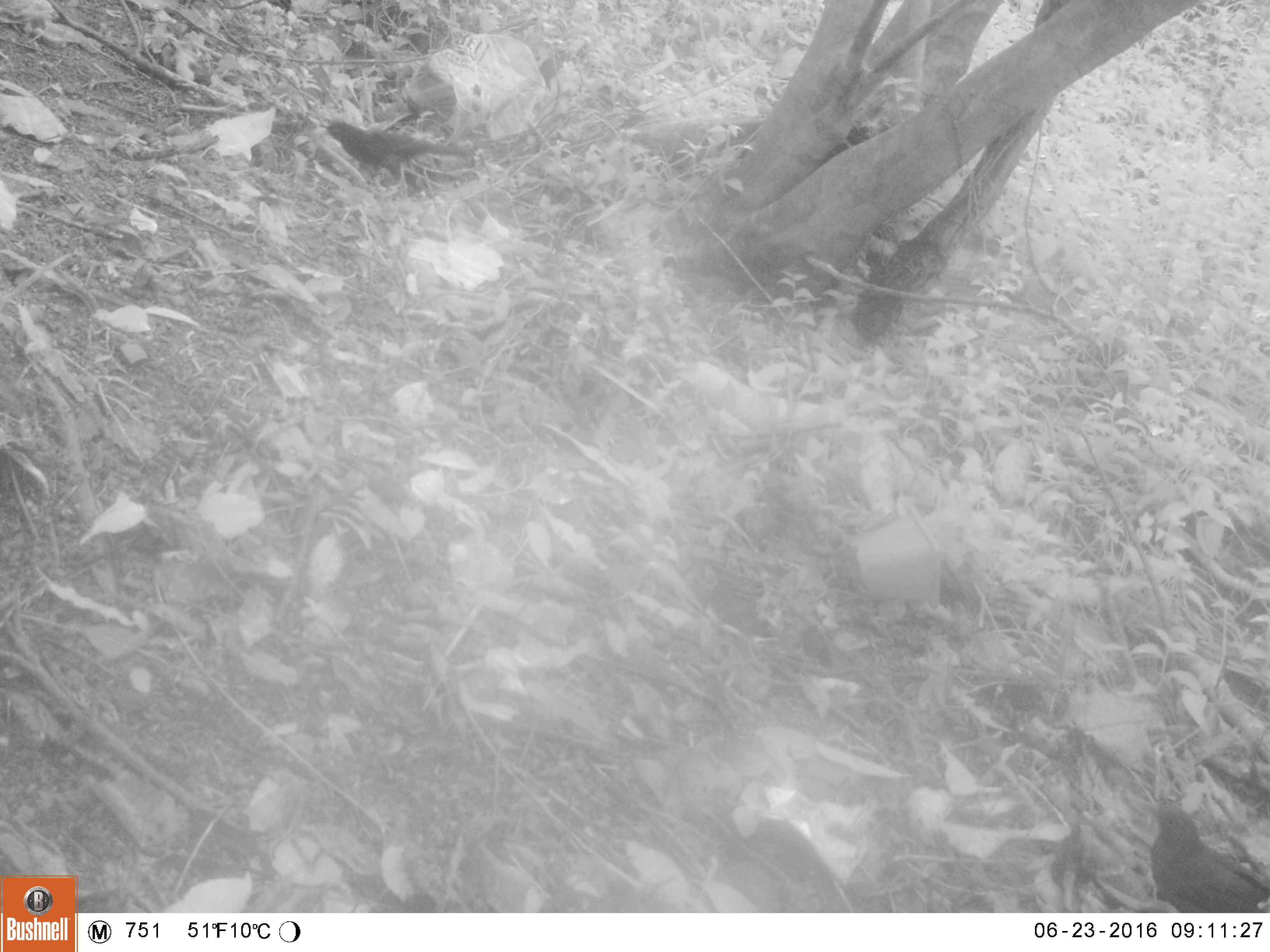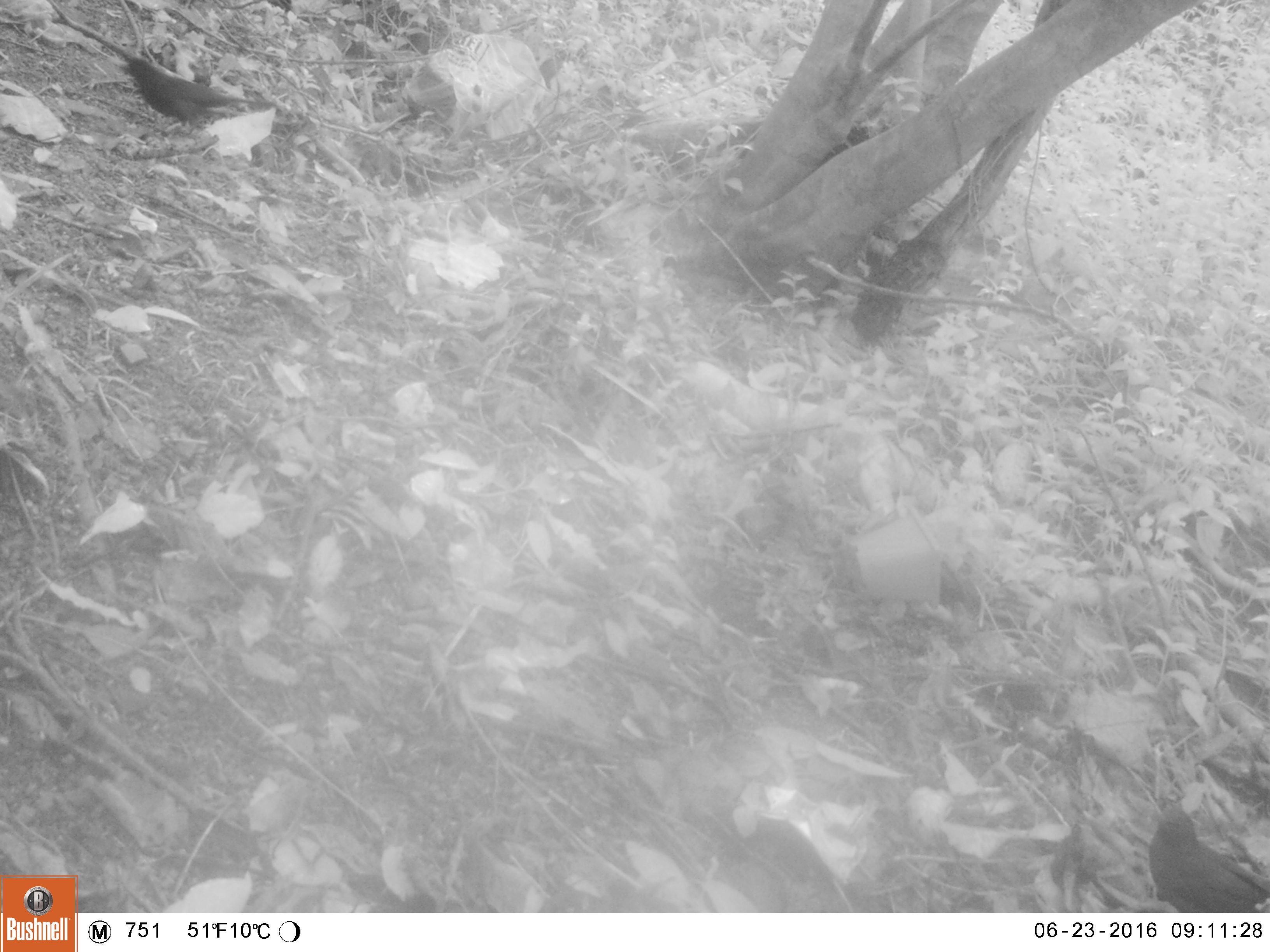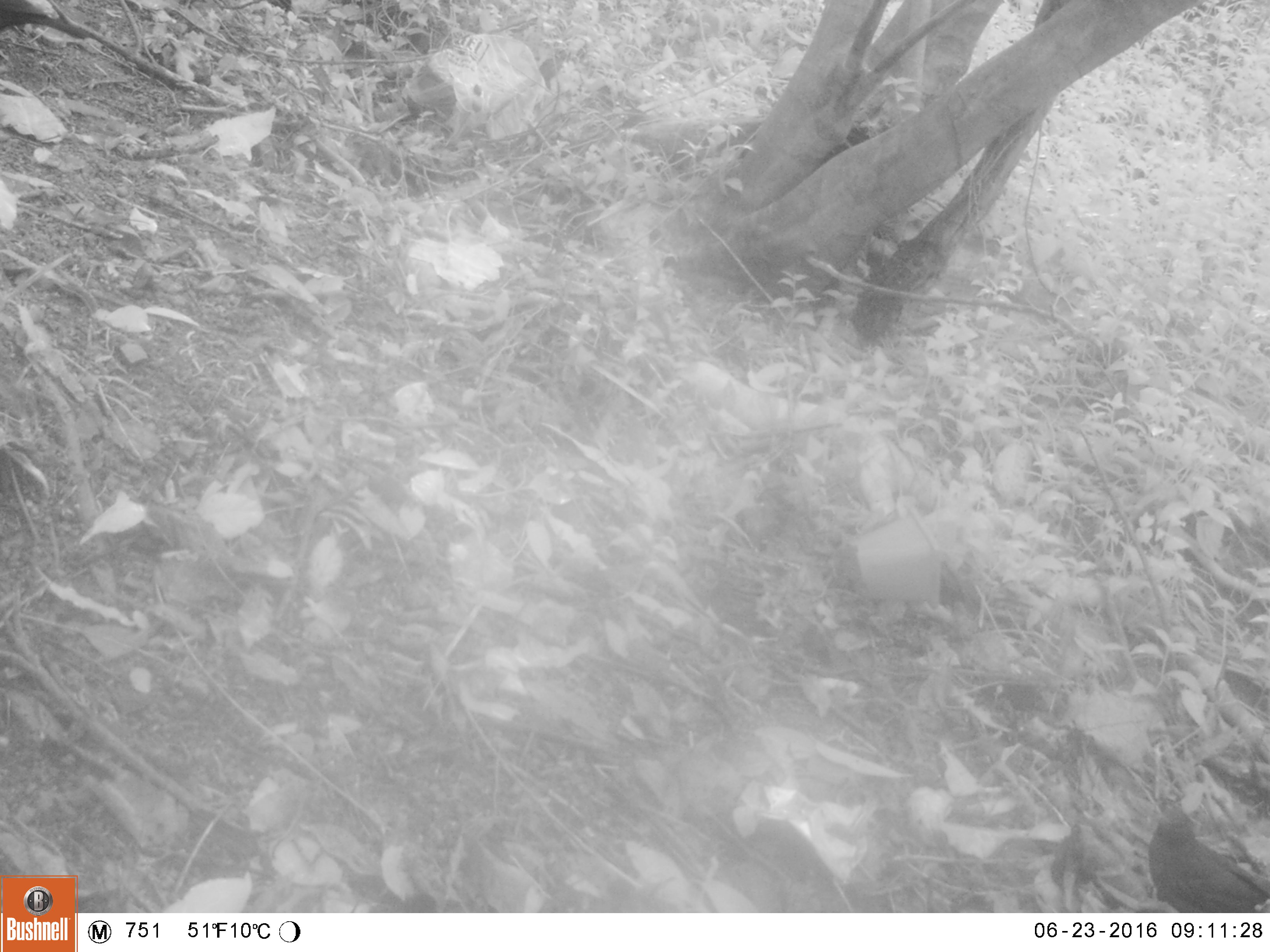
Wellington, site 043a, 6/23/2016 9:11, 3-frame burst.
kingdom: Animalia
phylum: Chordata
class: Aves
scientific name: Aves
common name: bird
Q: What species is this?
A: Bird (Aves).